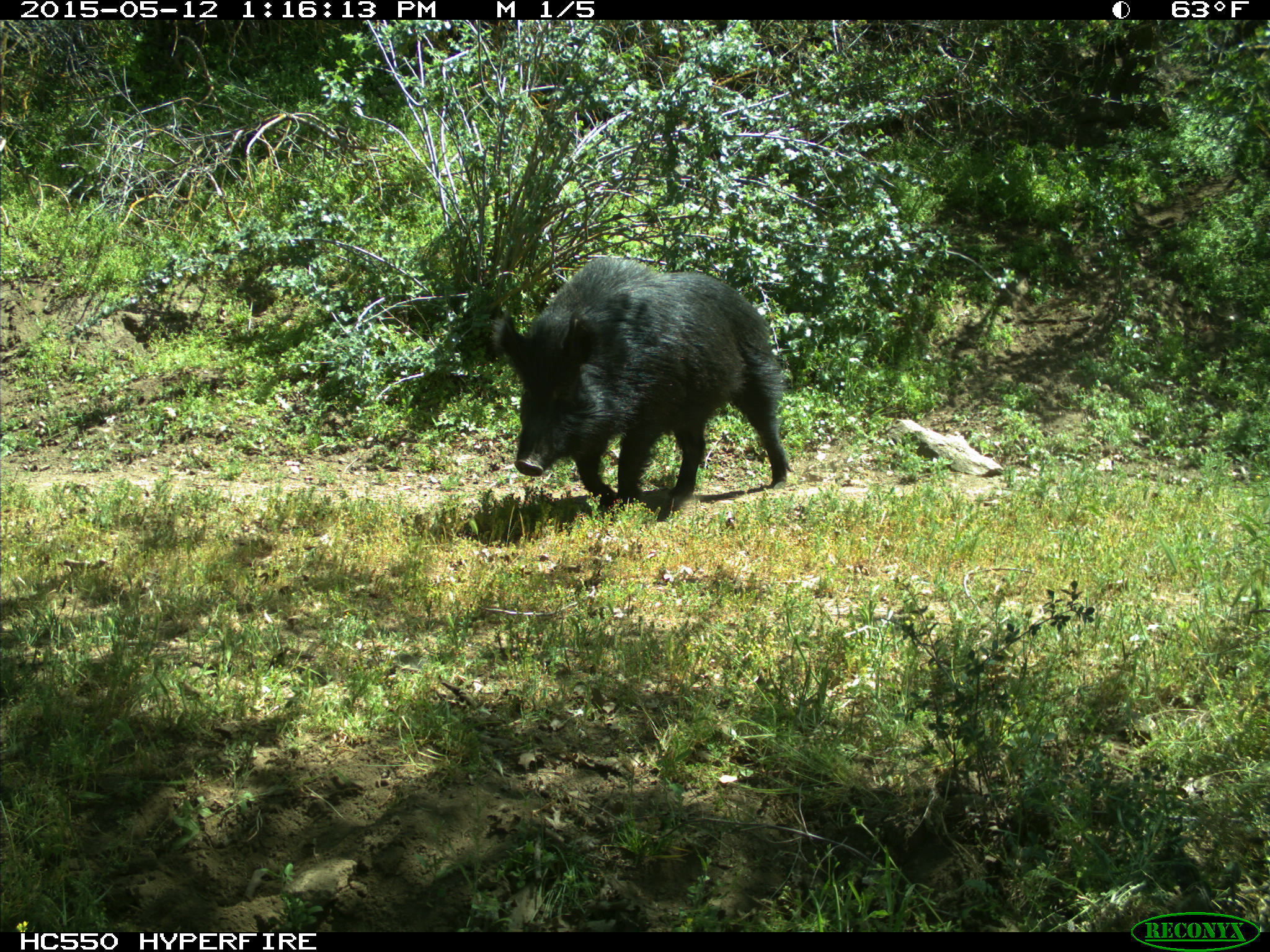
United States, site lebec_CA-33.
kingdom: Animalia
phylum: Chordata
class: Mammalia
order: Artiodactyla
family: Suidae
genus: Sus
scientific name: Sus scrofa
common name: wild boar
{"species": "Sus scrofa (wild boar)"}